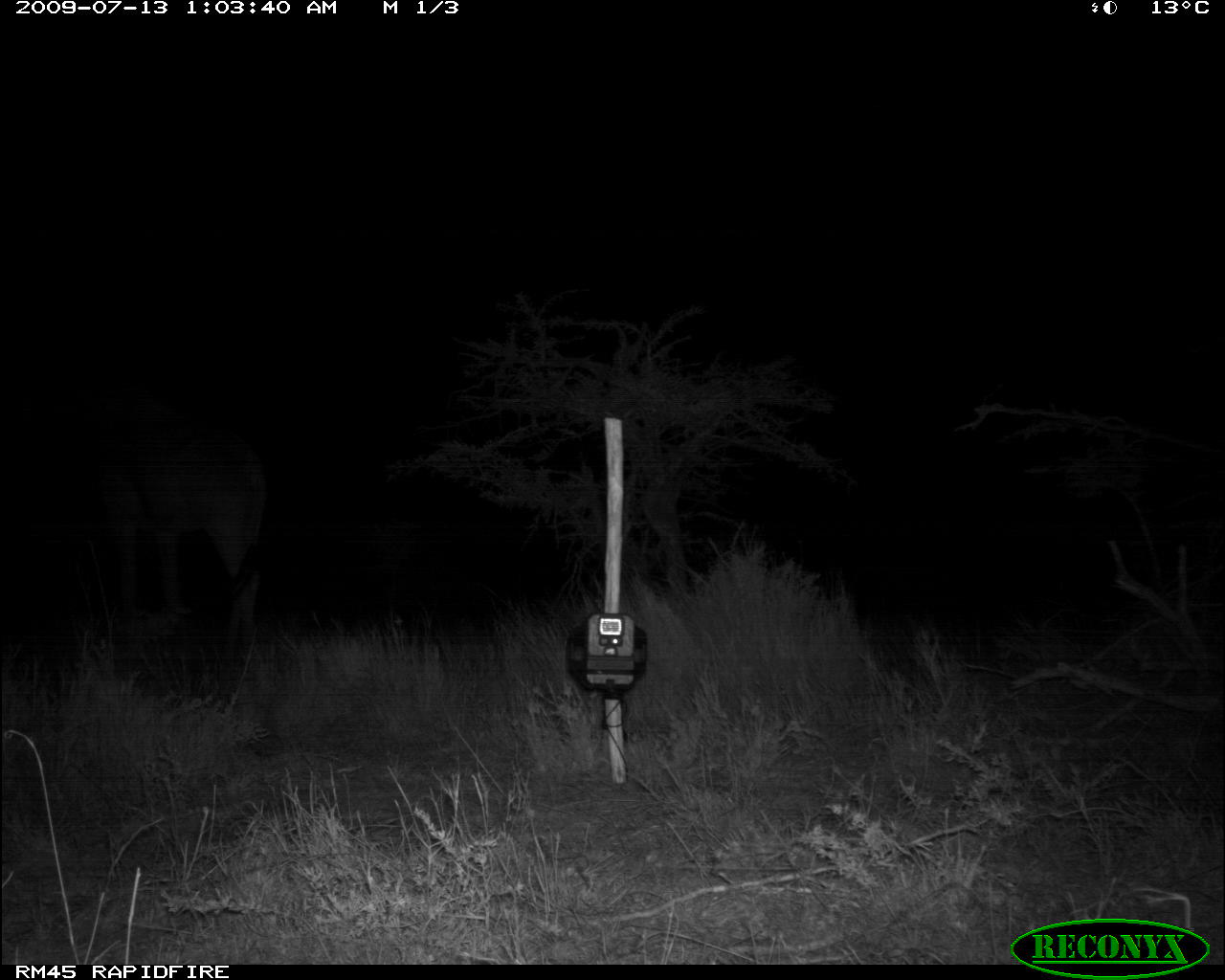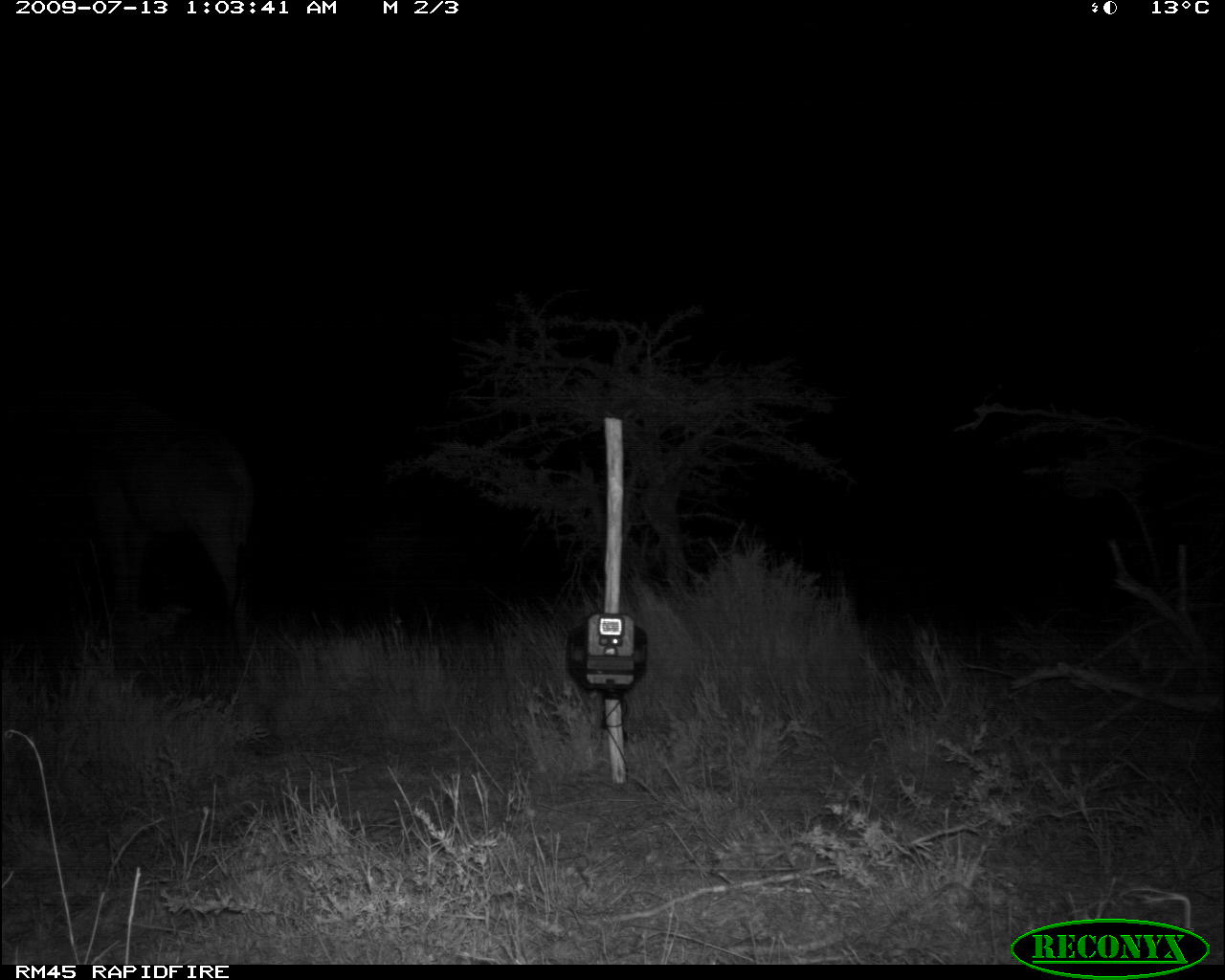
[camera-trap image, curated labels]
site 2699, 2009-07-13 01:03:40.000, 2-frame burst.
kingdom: Animalia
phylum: Chordata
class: Mammalia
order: Artiodactyla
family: Giraffidae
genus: Giraffa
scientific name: Giraffa camelopardalis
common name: giraffe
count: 1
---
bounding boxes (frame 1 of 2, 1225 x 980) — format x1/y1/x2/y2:
giraffa camelopardalis: 93/377/269/640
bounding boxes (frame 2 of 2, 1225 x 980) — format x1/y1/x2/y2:
giraffa camelopardalis: 70/431/256/647